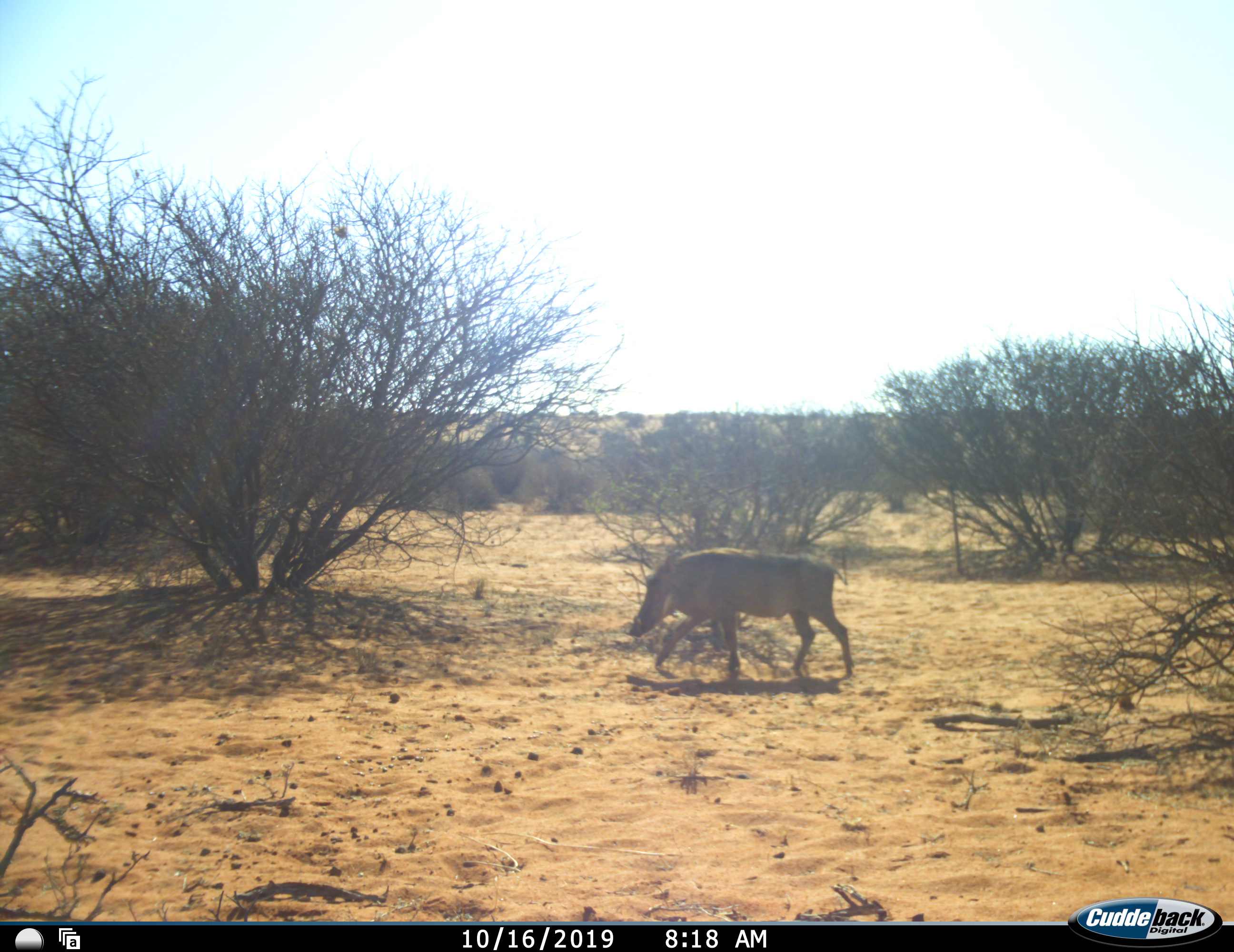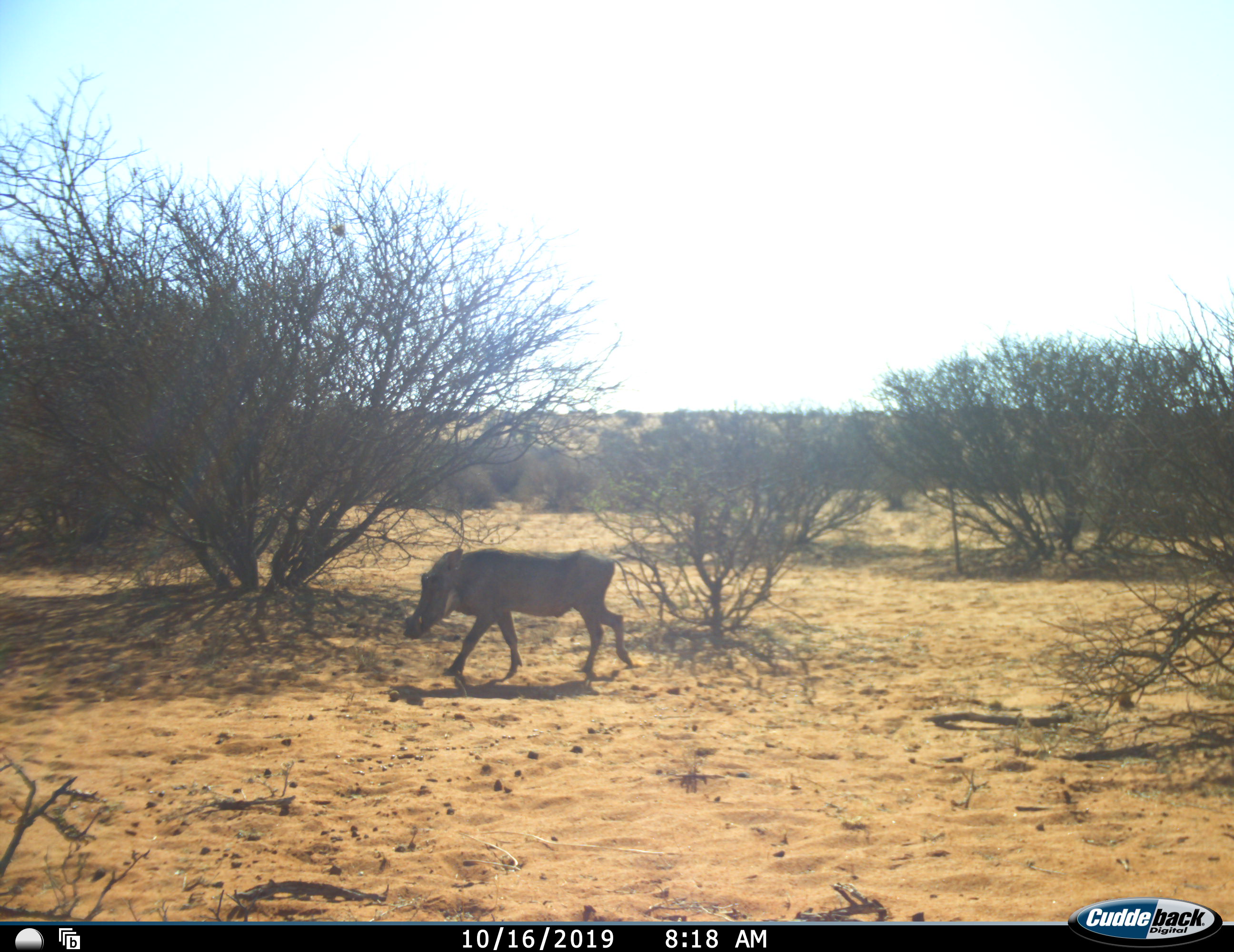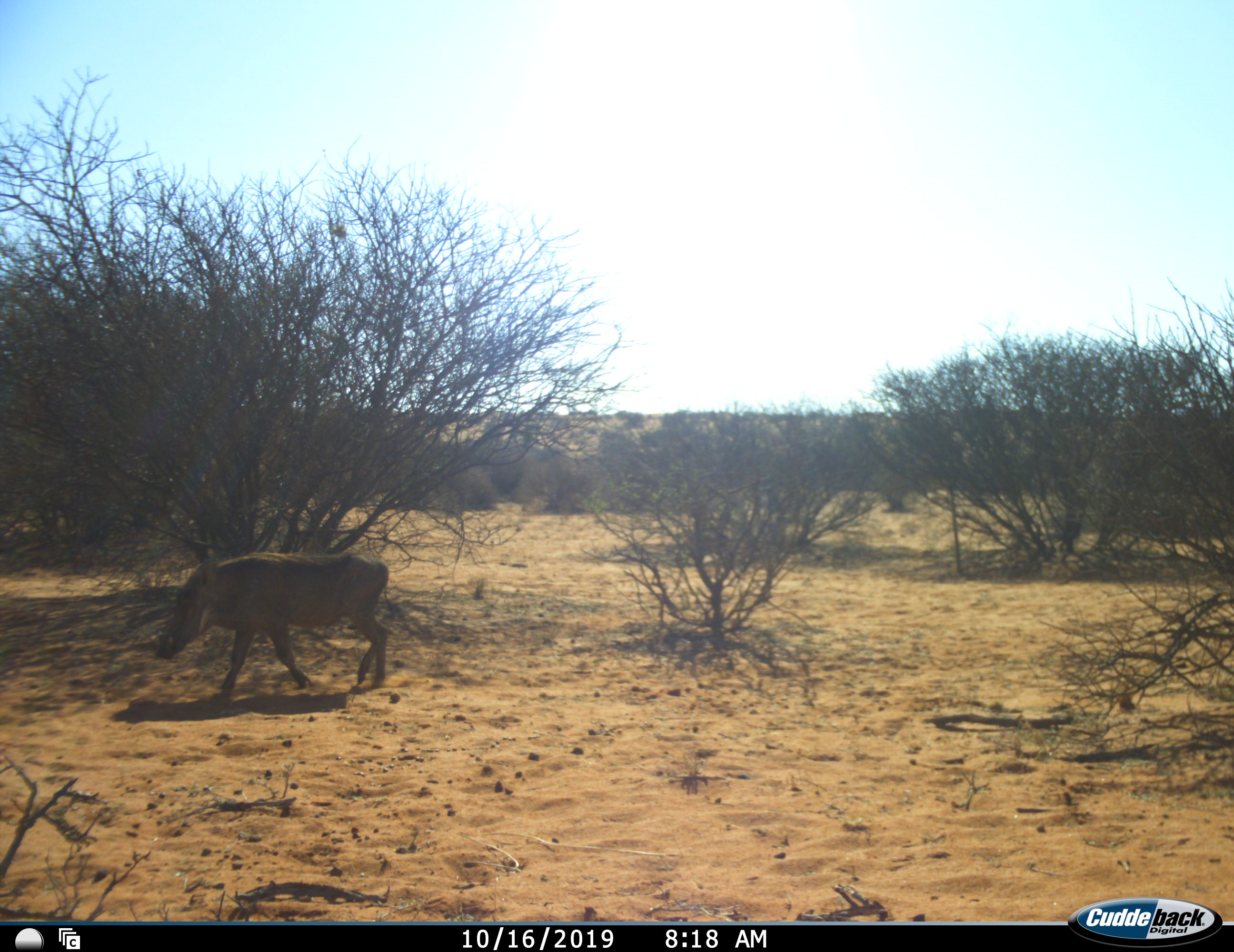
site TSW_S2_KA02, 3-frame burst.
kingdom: Animalia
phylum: Chordata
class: Mammalia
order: Artiodactyla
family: Suidae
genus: Phacochoerus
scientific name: Phacochoerus africanus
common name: warthog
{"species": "warthog (Phacochoerus africanus)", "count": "1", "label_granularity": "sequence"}